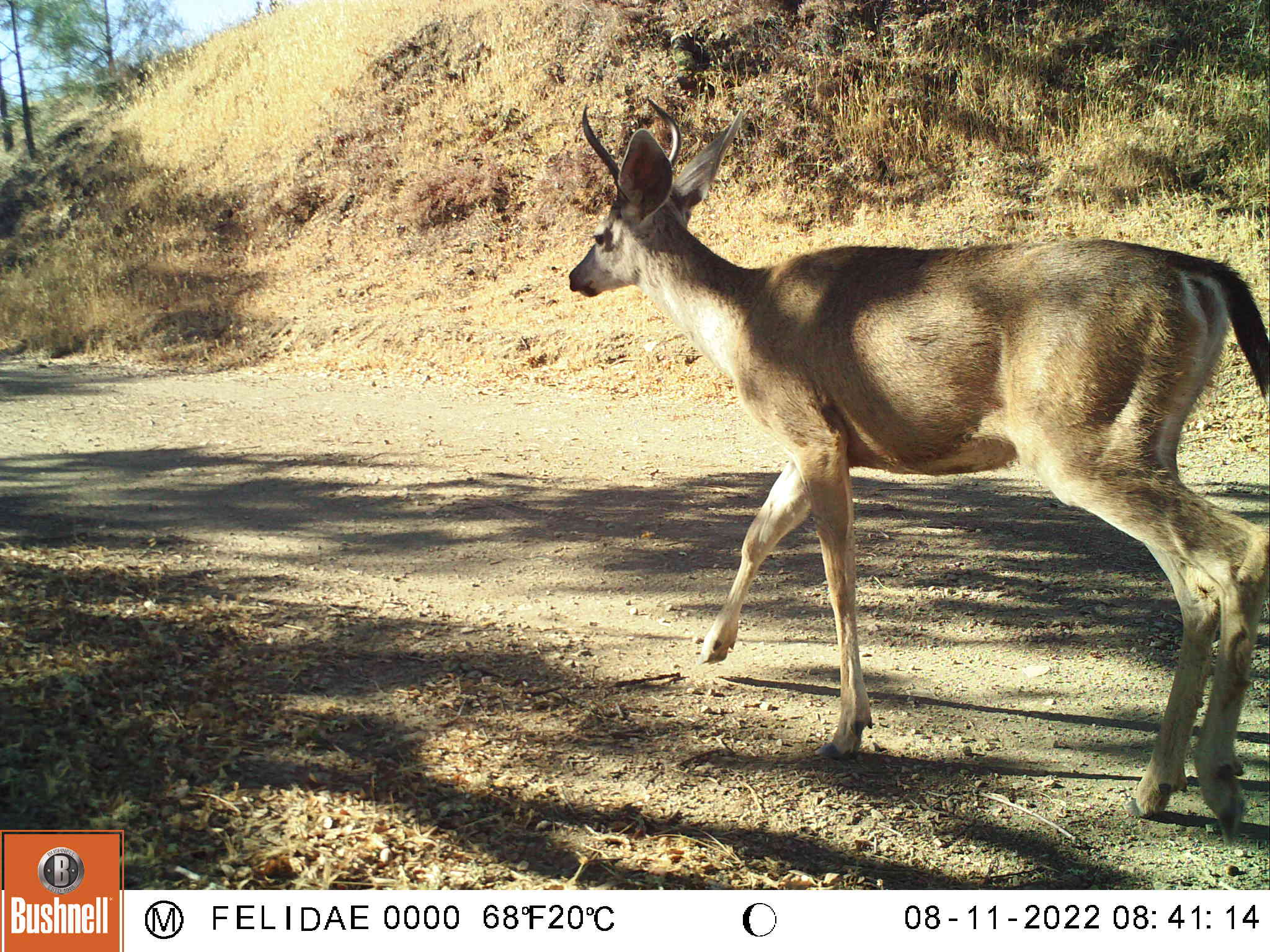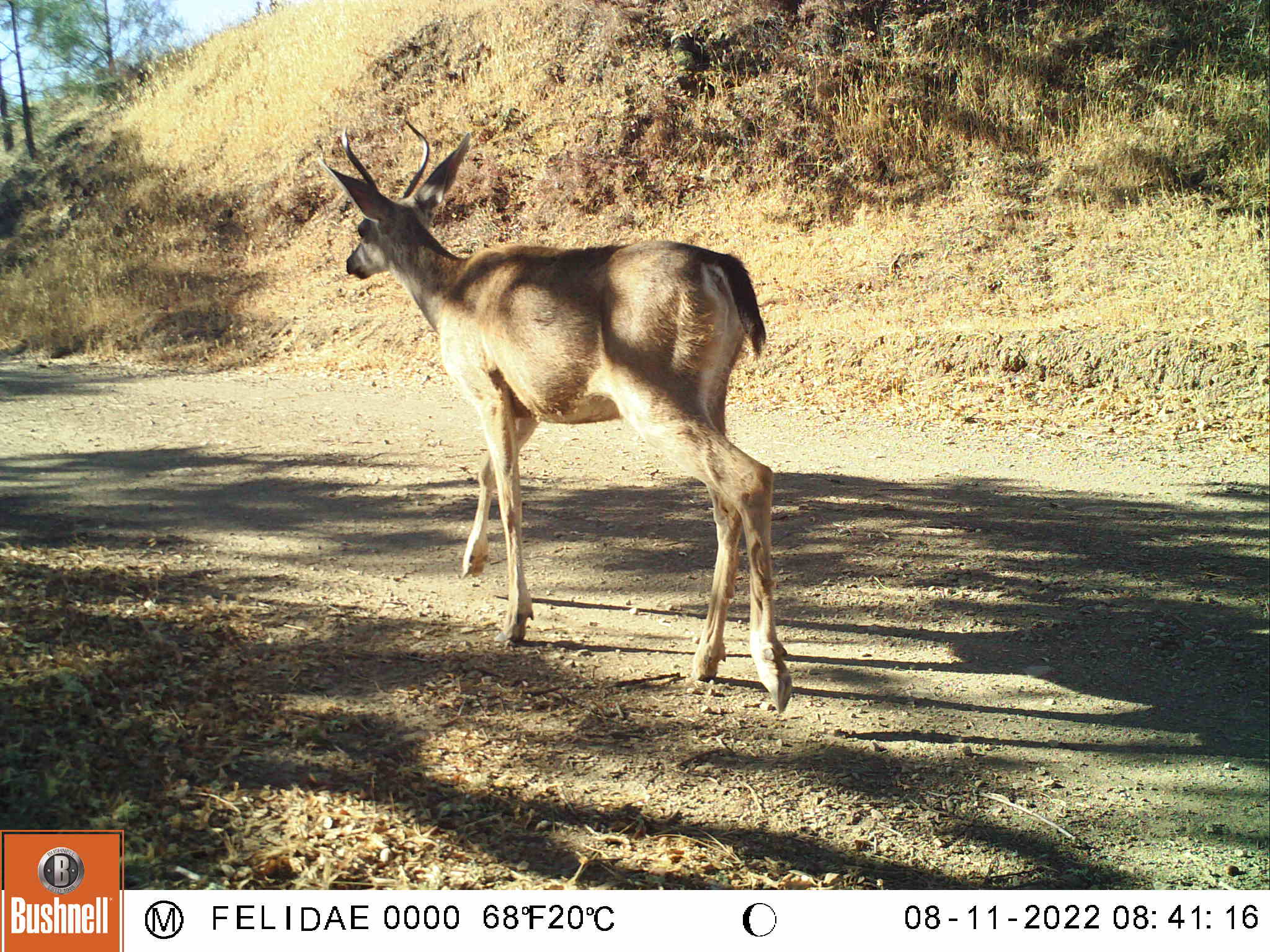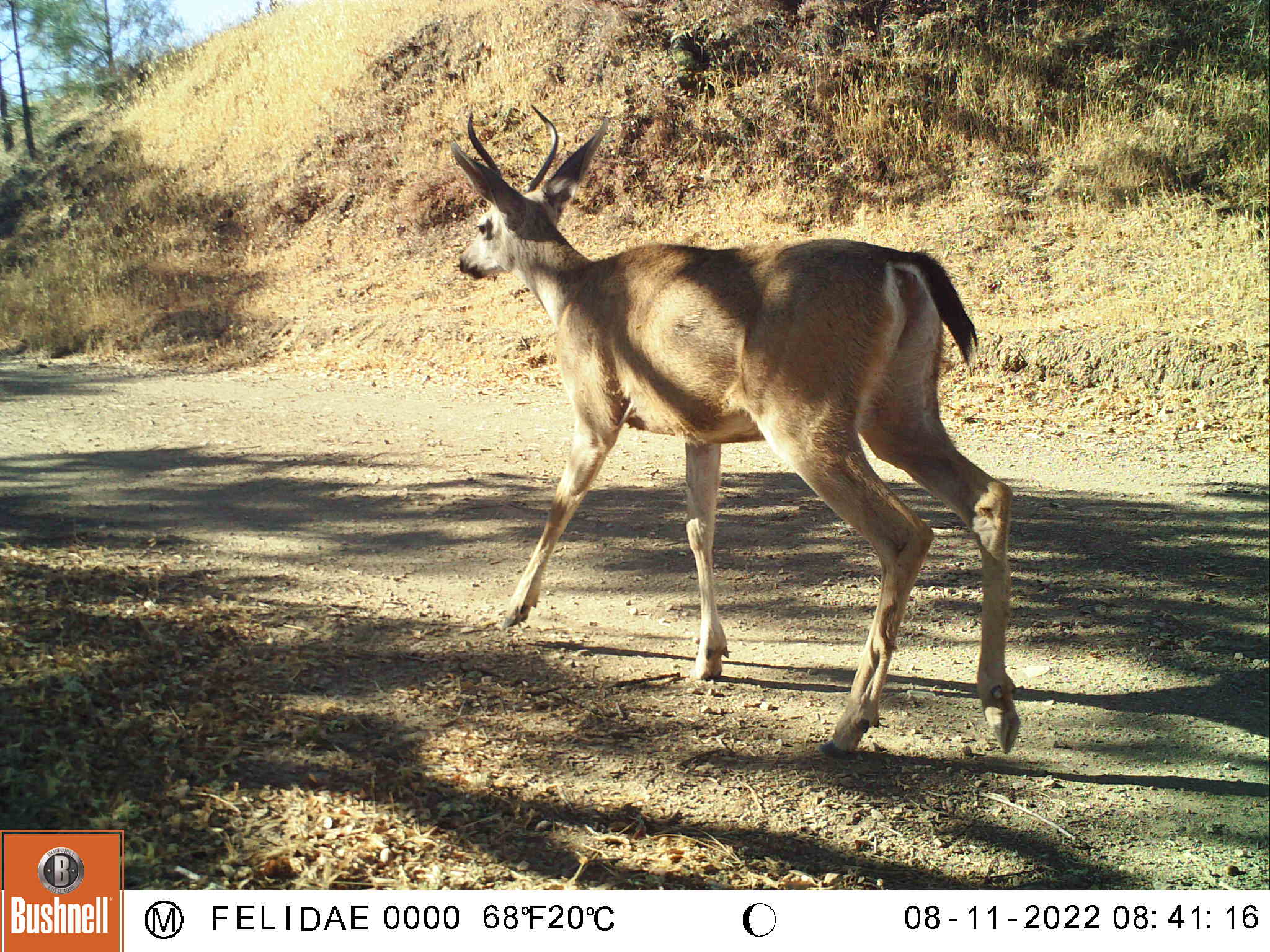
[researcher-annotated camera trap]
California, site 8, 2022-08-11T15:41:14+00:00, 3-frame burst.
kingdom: Animalia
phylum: Chordata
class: Mammalia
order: Artiodactyla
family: Cervidae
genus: Odocoileus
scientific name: Odocoileus hemionus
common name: mule deer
Mule deer (Odocoileus hemionus).